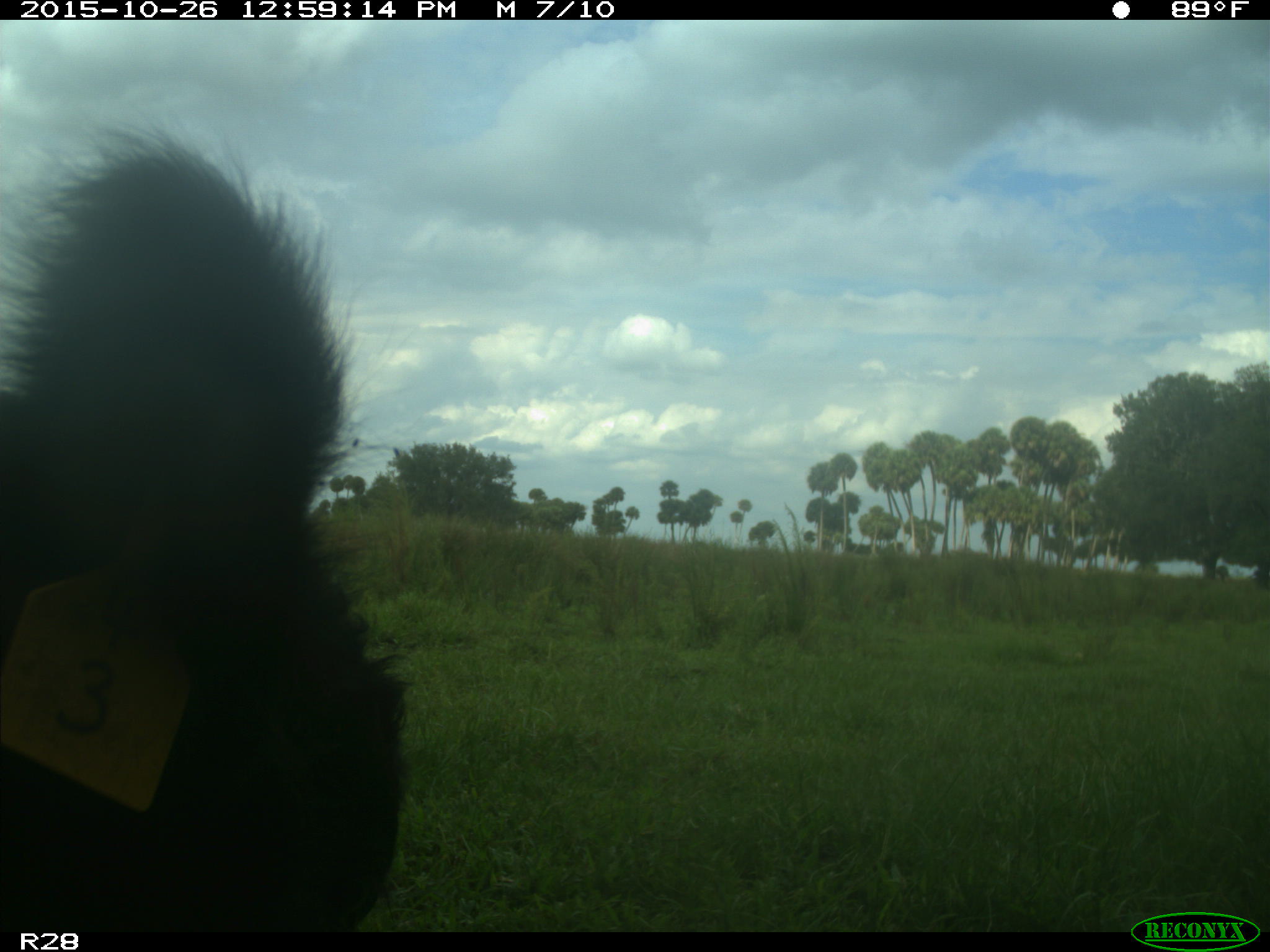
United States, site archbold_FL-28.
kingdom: Animalia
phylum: Chordata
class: Mammalia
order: Artiodactyla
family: Bovidae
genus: Bos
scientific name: Bos taurus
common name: domestic cow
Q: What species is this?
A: Bos taurus (domestic cow).